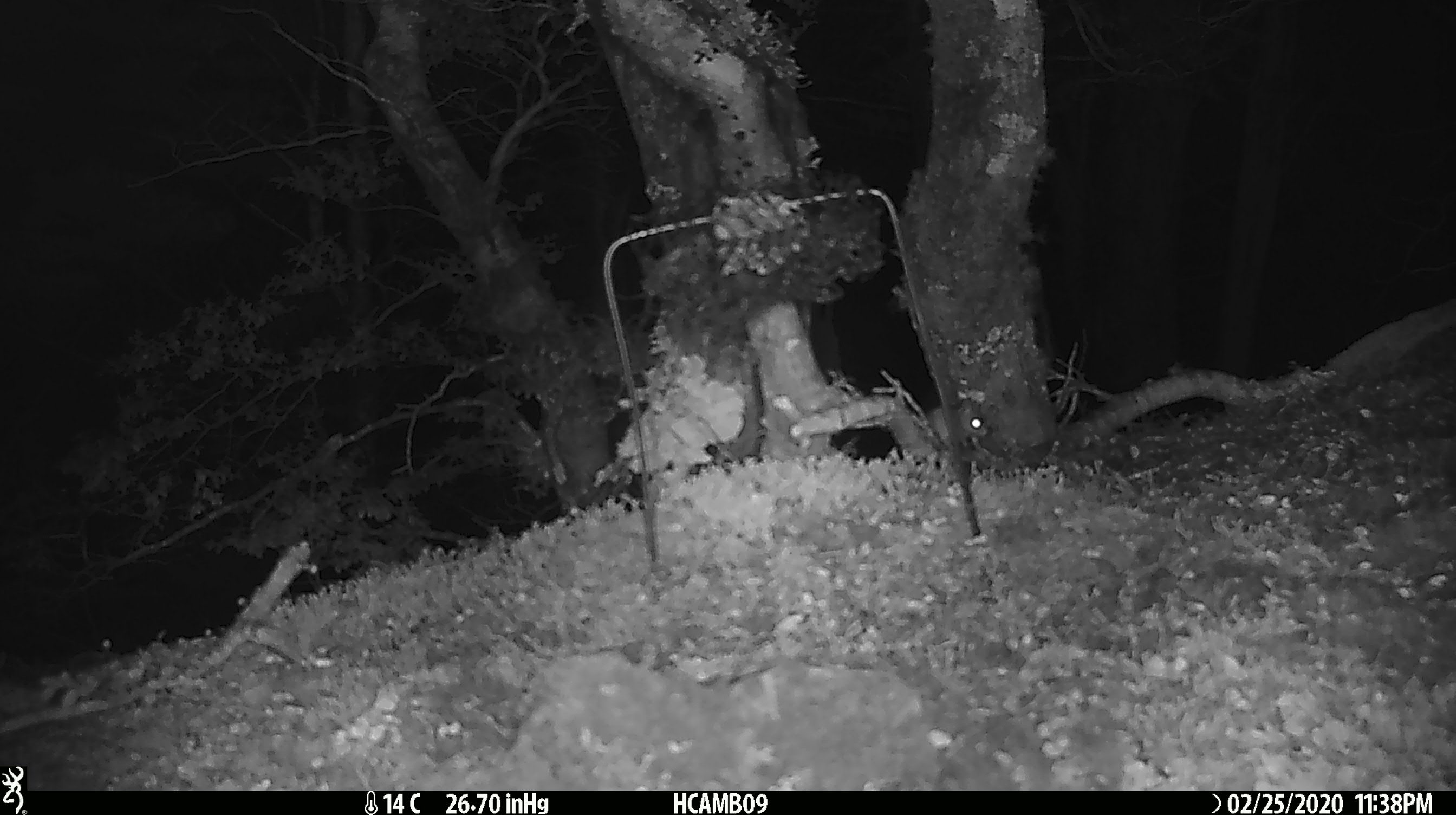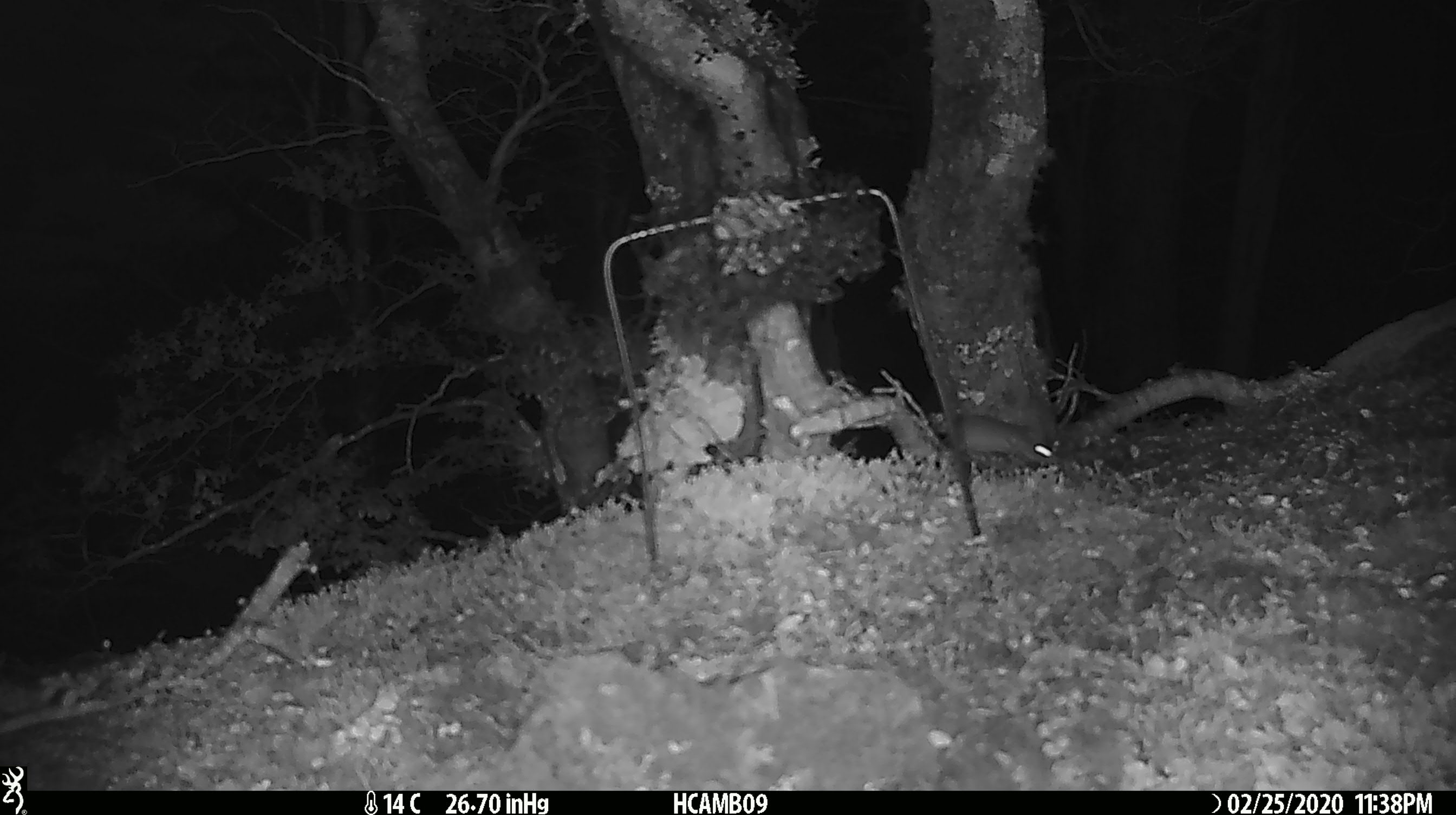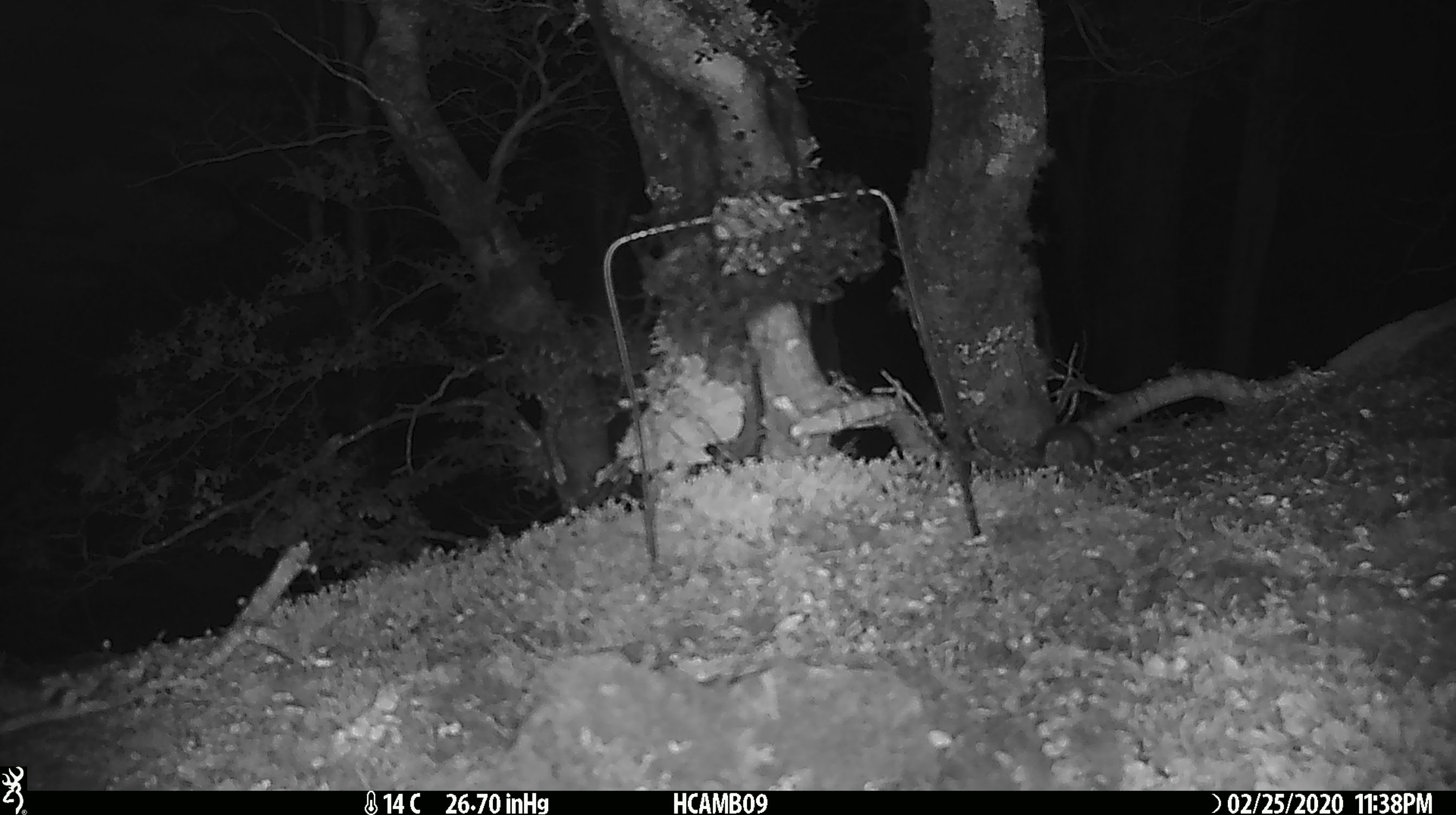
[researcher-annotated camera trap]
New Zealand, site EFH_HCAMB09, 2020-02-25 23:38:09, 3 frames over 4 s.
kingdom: Animalia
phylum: Chordata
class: Mammalia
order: Rodentia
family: Muridae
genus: Mus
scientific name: Mus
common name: mouse